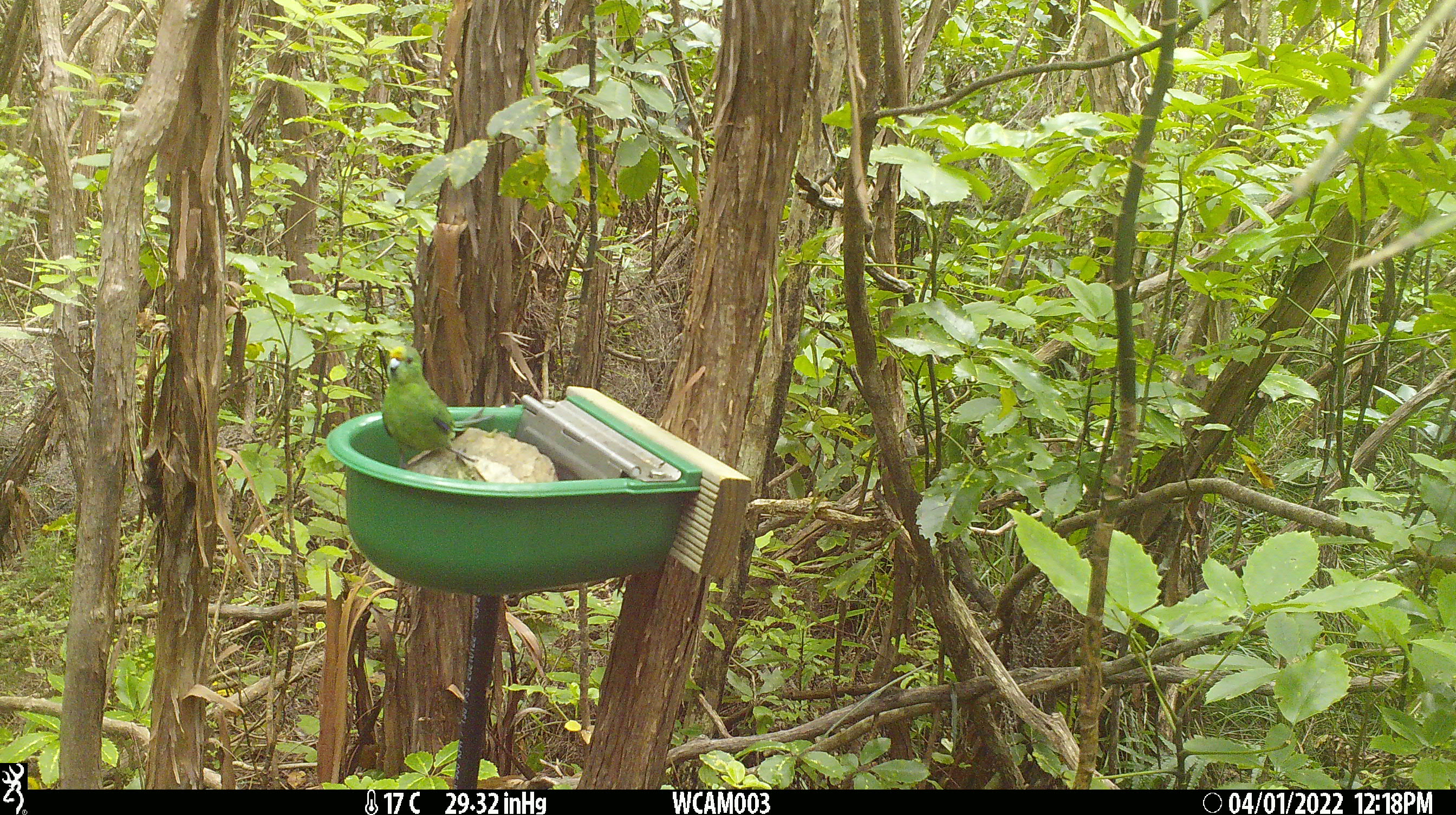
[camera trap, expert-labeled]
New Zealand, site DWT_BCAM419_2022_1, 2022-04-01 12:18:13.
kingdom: Animalia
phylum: Chordata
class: Aves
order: Psittaciformes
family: Psittaculidae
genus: Cyanoramphus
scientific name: Cyanoramphus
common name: parakeet